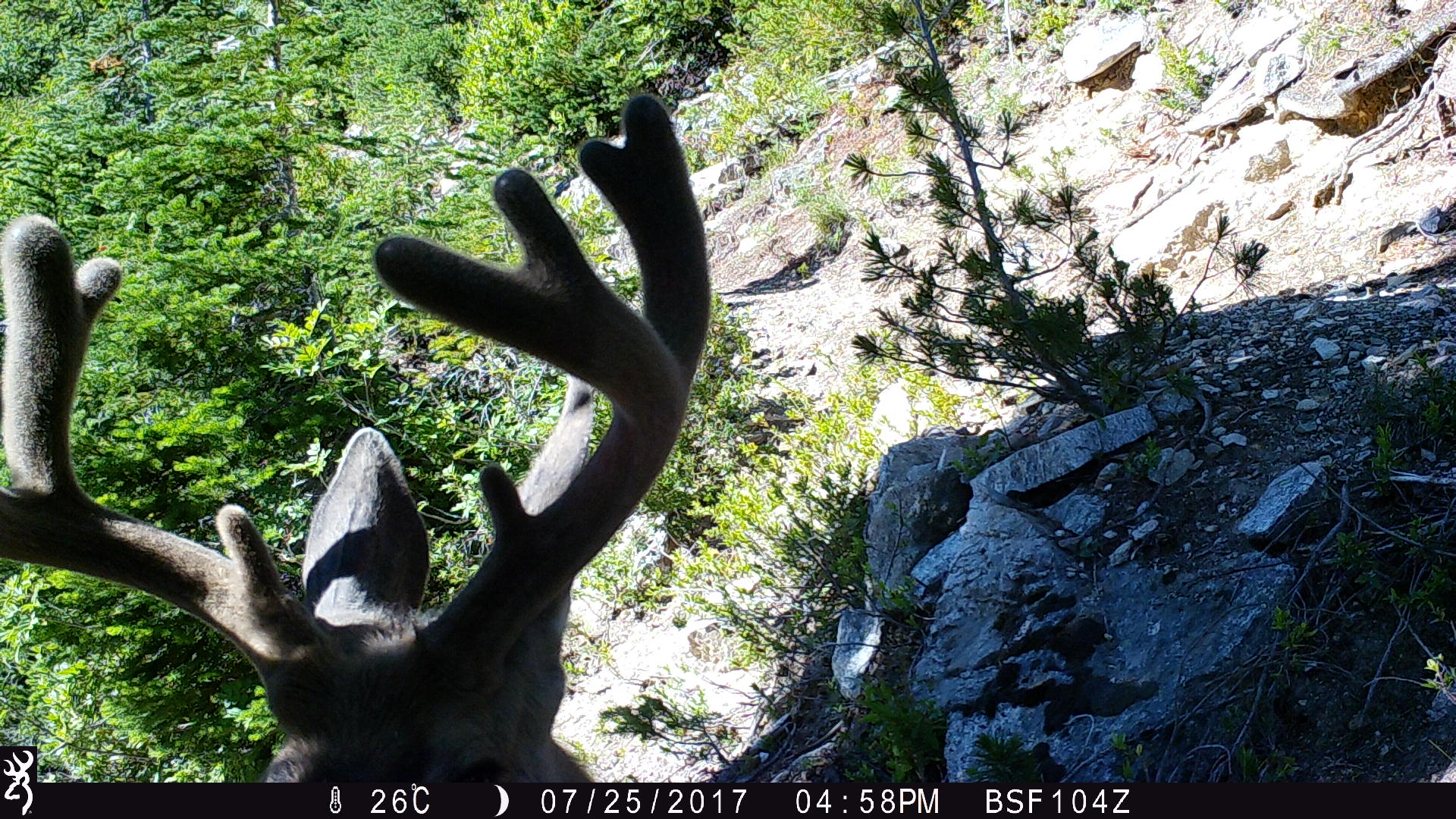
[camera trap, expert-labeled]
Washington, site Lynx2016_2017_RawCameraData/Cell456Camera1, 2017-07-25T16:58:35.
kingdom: Animalia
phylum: Chordata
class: Mammalia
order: Artiodactyla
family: Cervidae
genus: Odocoileus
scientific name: Odocoileus hemionus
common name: mule deer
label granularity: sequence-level